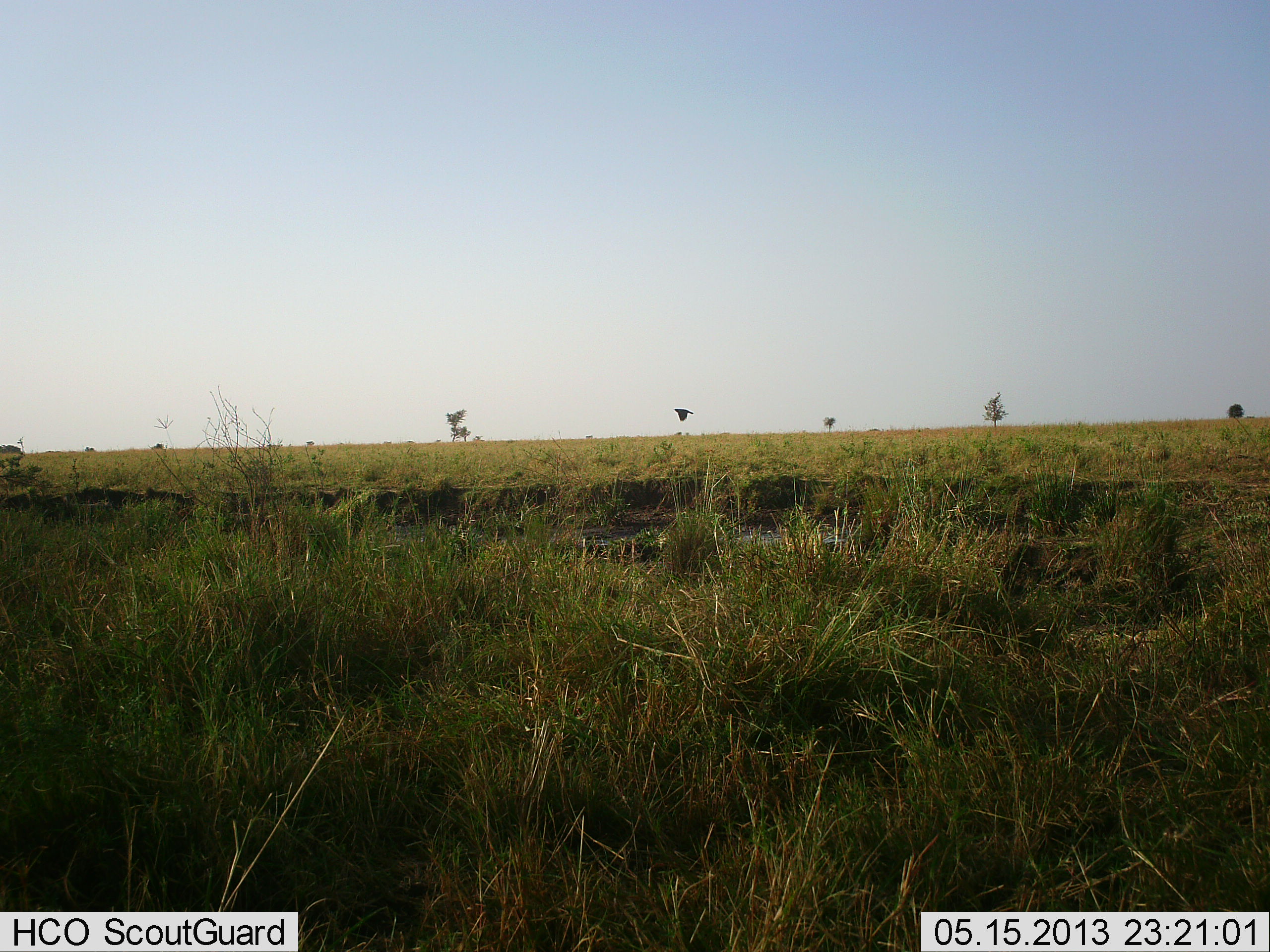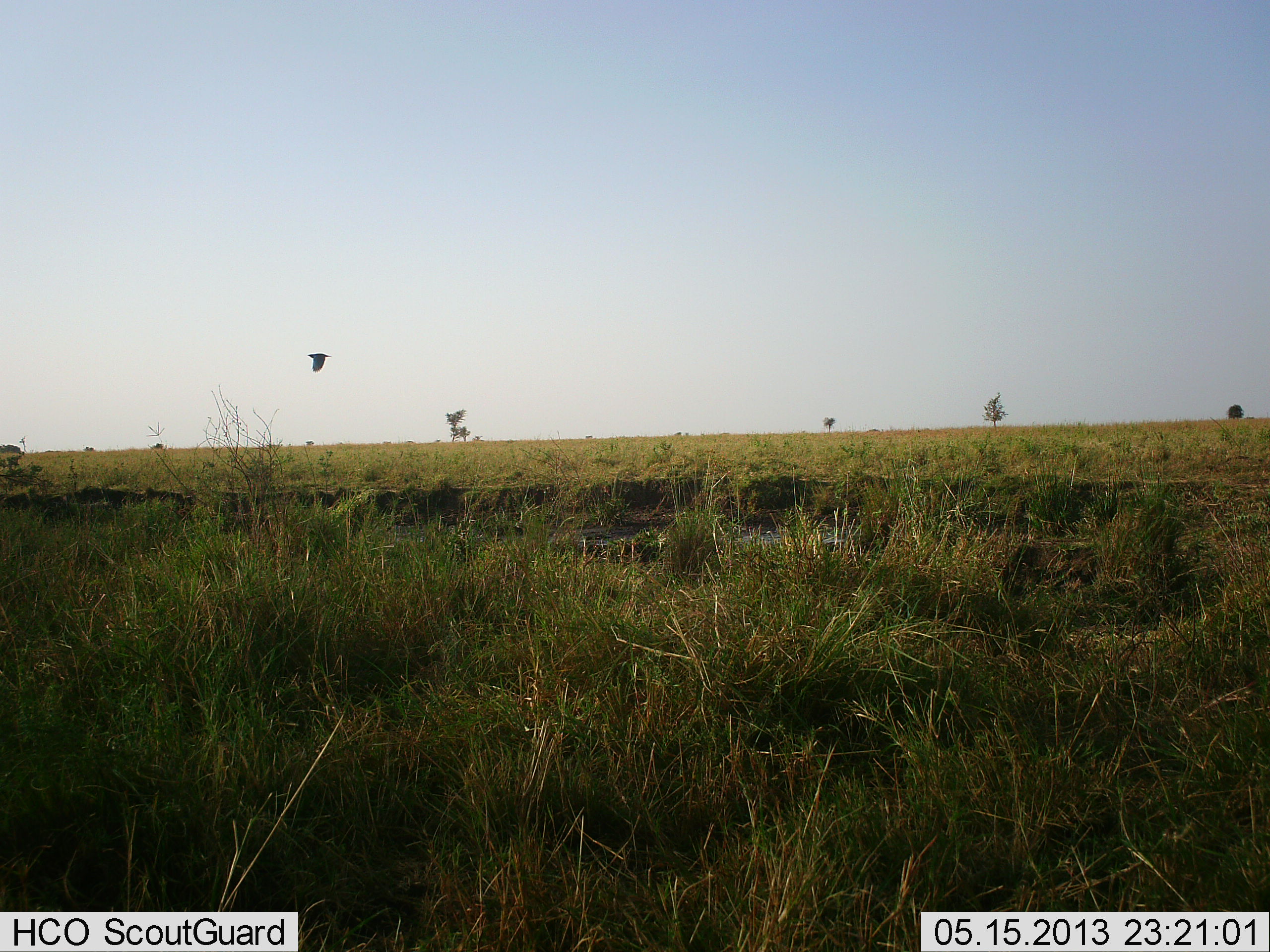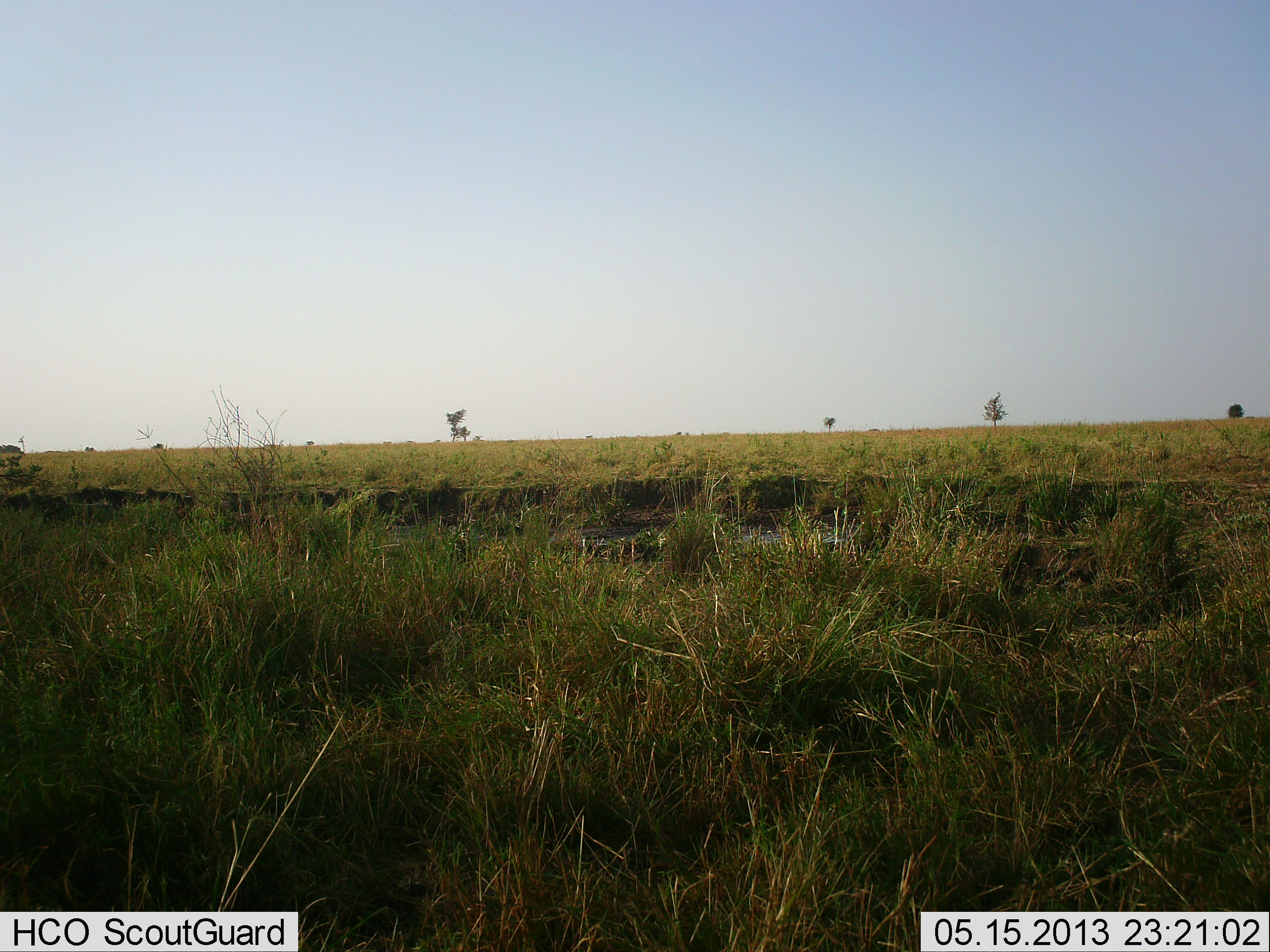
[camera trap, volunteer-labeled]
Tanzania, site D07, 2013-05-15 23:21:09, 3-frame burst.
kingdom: Animalia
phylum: Chordata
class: Aves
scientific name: Aves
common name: bird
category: otherbird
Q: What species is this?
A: Otherbird (bird) (Aves).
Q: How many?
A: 1.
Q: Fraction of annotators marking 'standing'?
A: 0%.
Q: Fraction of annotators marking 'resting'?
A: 0%.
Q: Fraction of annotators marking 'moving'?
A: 100%.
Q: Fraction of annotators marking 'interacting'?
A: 0%.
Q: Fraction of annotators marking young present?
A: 0%.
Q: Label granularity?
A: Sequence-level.